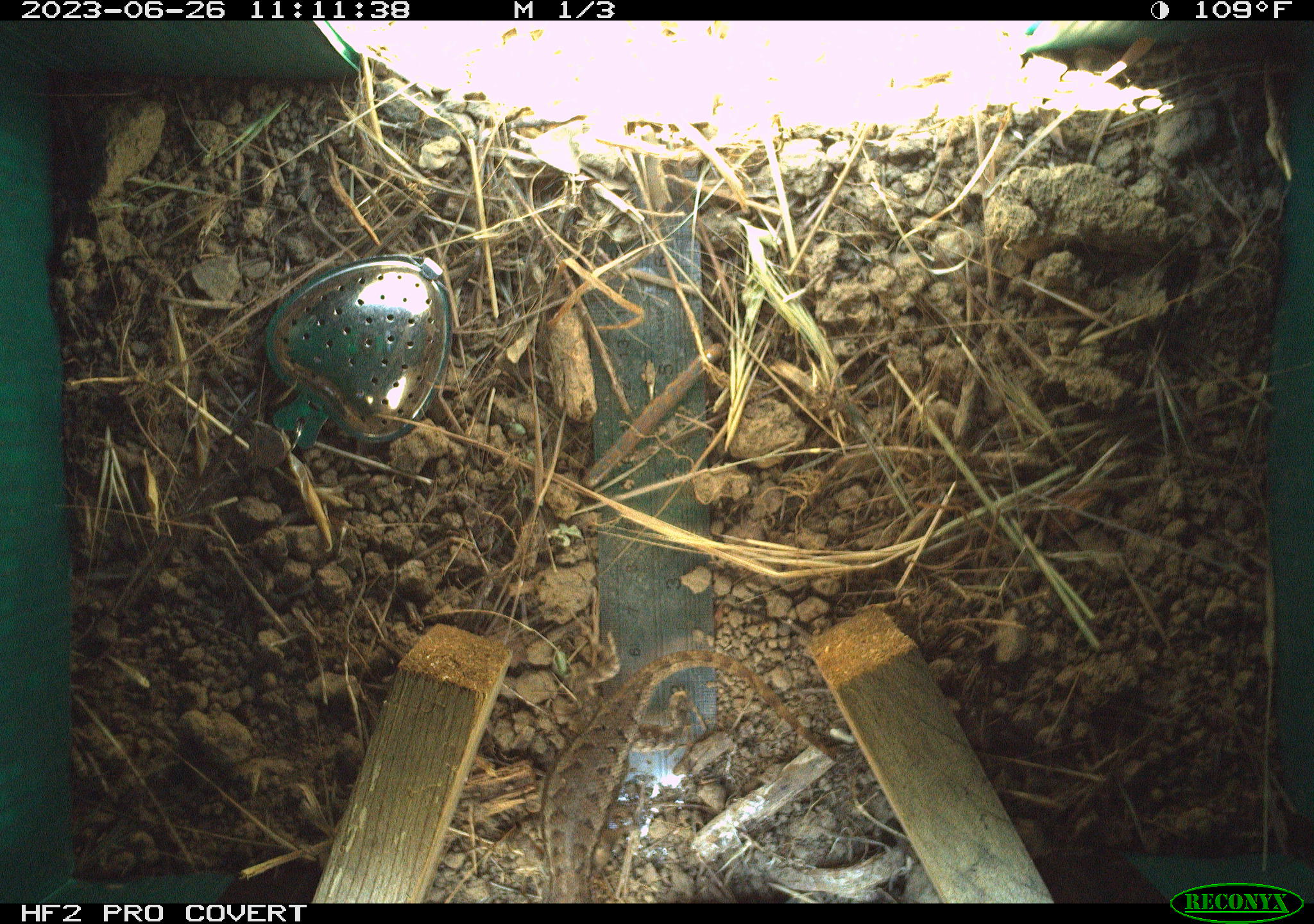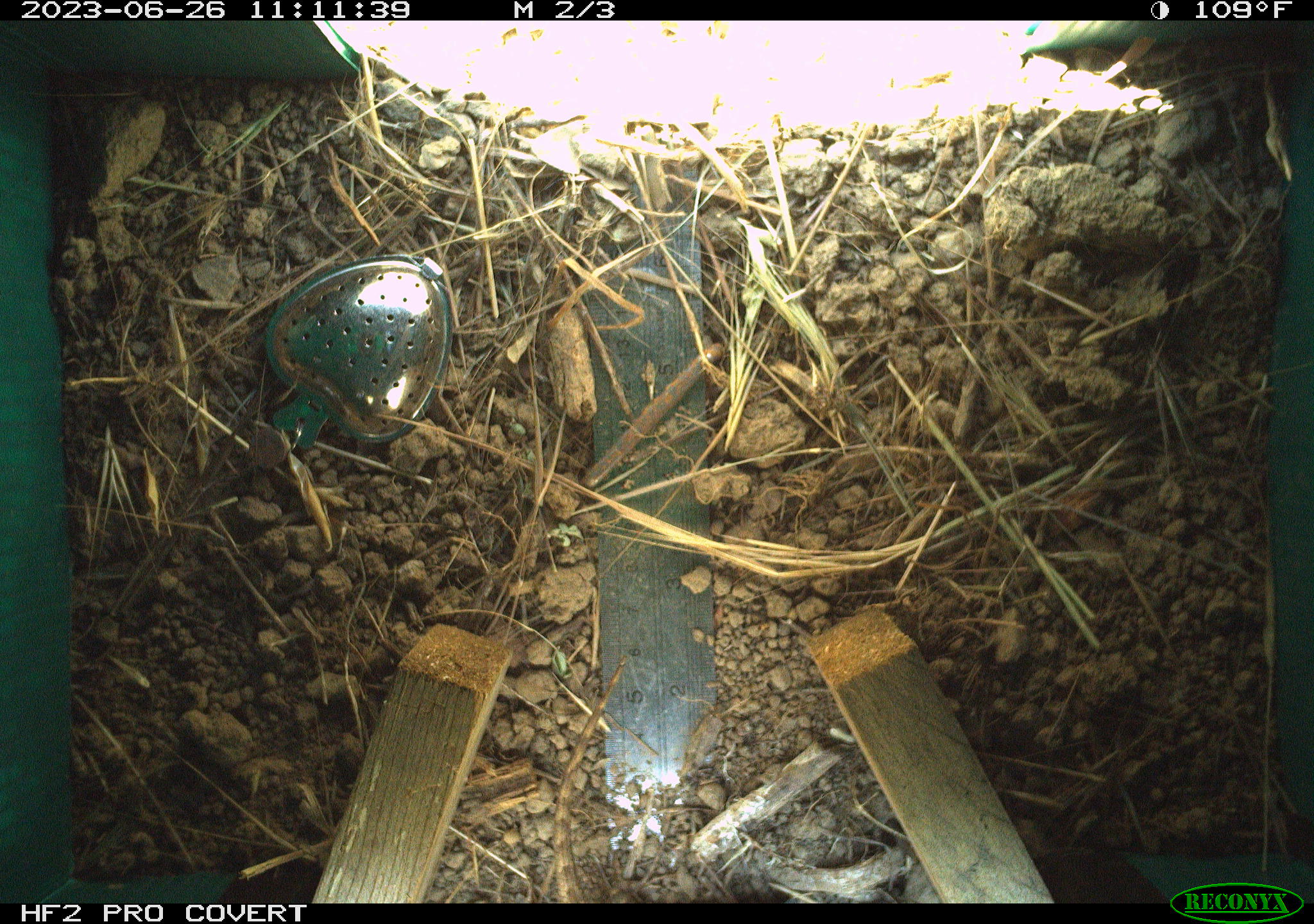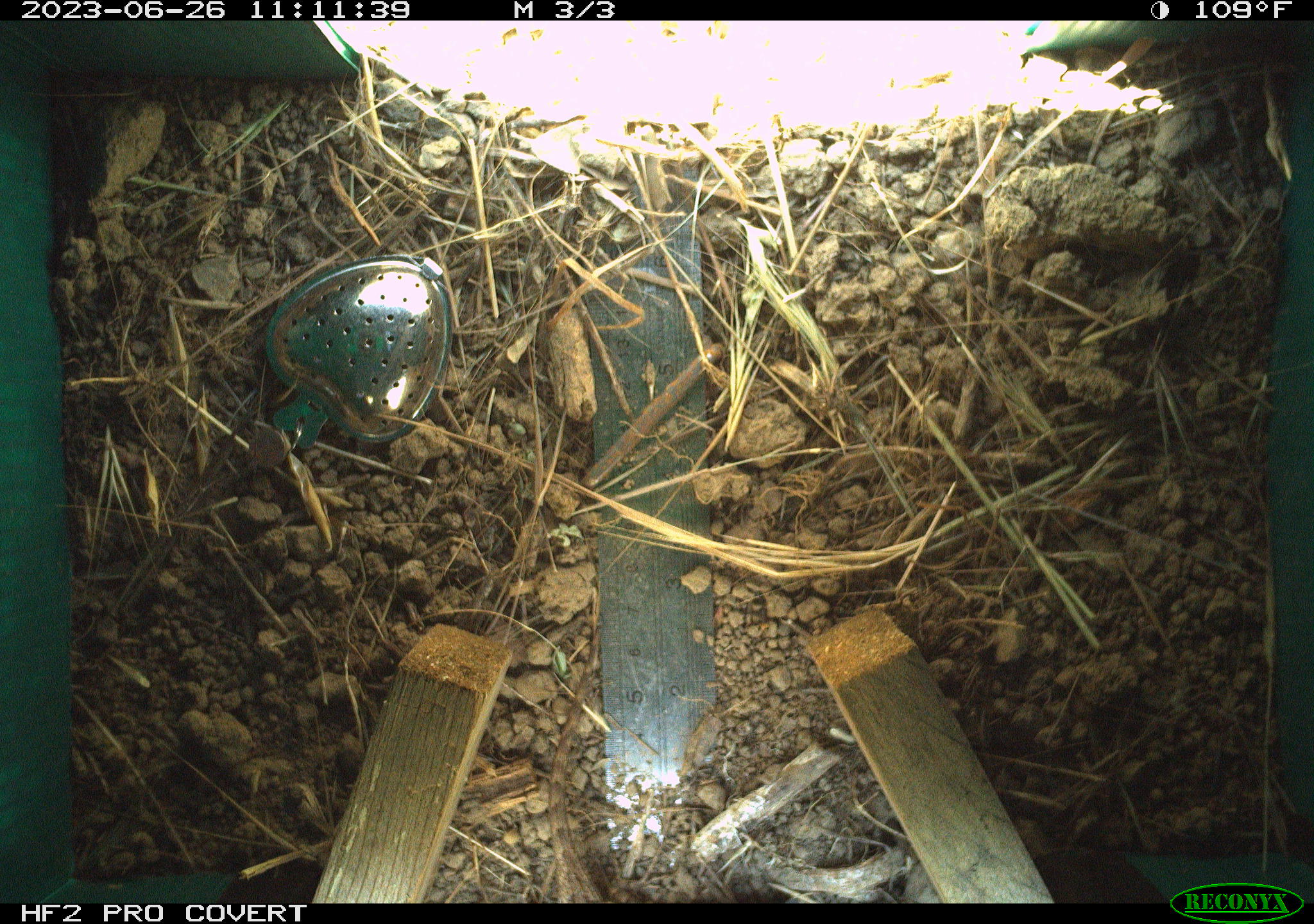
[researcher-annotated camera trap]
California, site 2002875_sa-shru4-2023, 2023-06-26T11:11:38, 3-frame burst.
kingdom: Animalia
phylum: Chordata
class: Reptilia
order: Squamata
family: Phrynosomatidae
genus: Sceloporus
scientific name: Sceloporus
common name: spiny lizards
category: sceloporus species